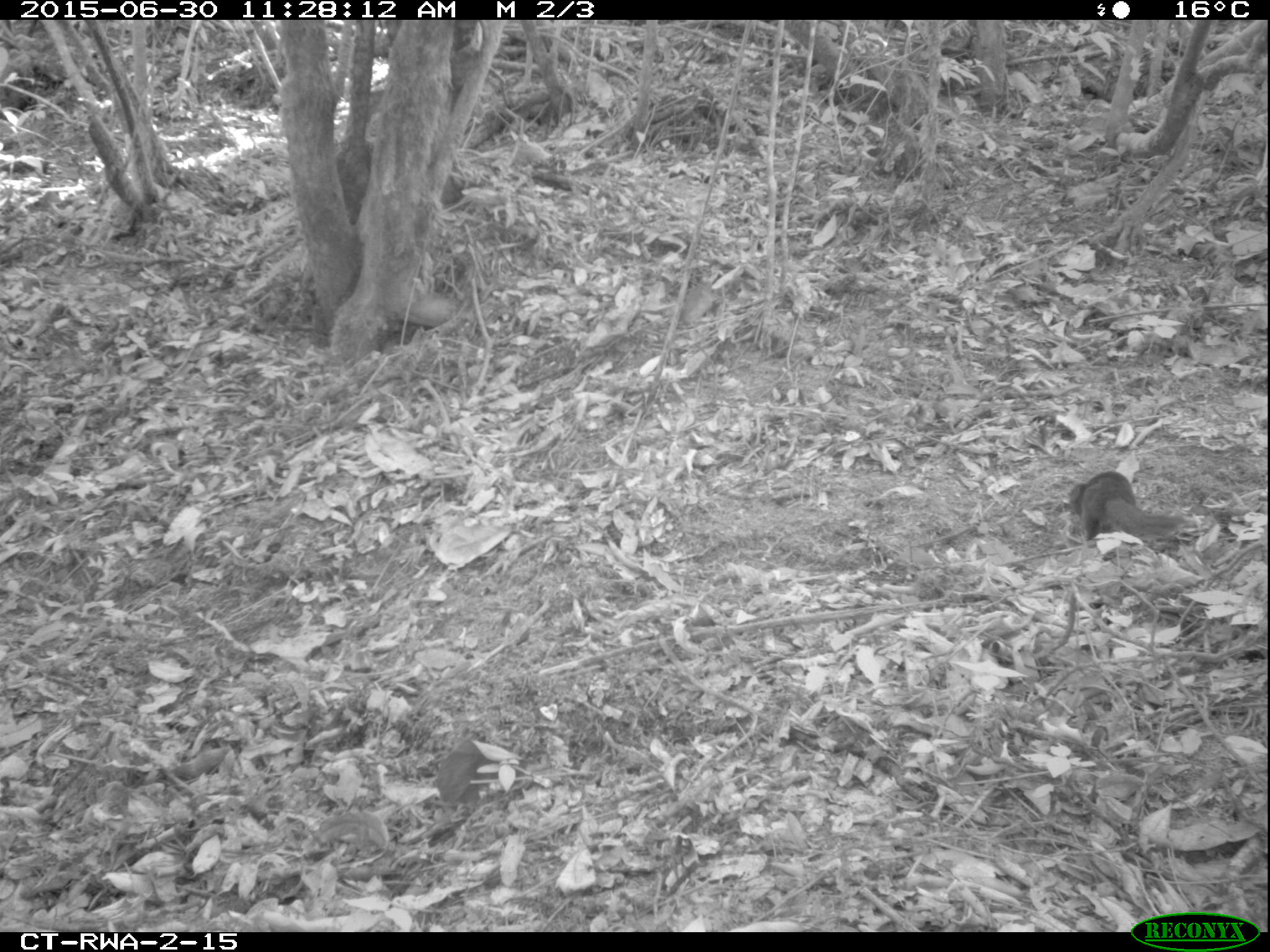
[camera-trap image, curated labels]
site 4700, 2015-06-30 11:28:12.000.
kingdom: Animalia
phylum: Chordata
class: Mammalia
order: Rodentia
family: Sciuridae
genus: Funisciurus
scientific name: Funisciurus pyrropus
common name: fire-footed rope squirrel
Funisciurus pyrropus (fire-footed rope squirrel), count 1.